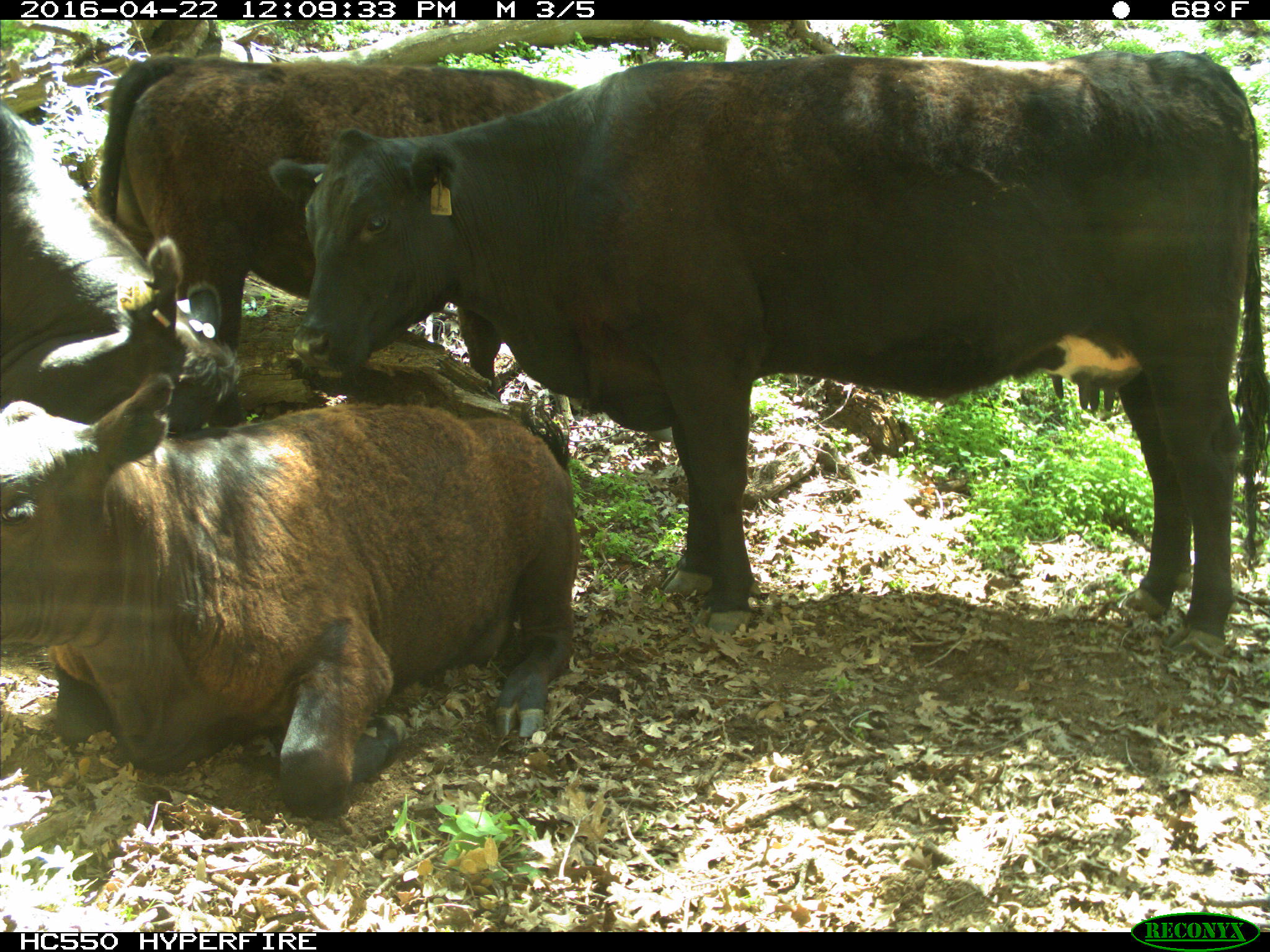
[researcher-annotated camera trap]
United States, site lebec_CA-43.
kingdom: Animalia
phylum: Chordata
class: Mammalia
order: Artiodactyla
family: Bovidae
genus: Bos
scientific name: Bos taurus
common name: domestic cow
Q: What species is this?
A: Bos taurus (domestic cow).